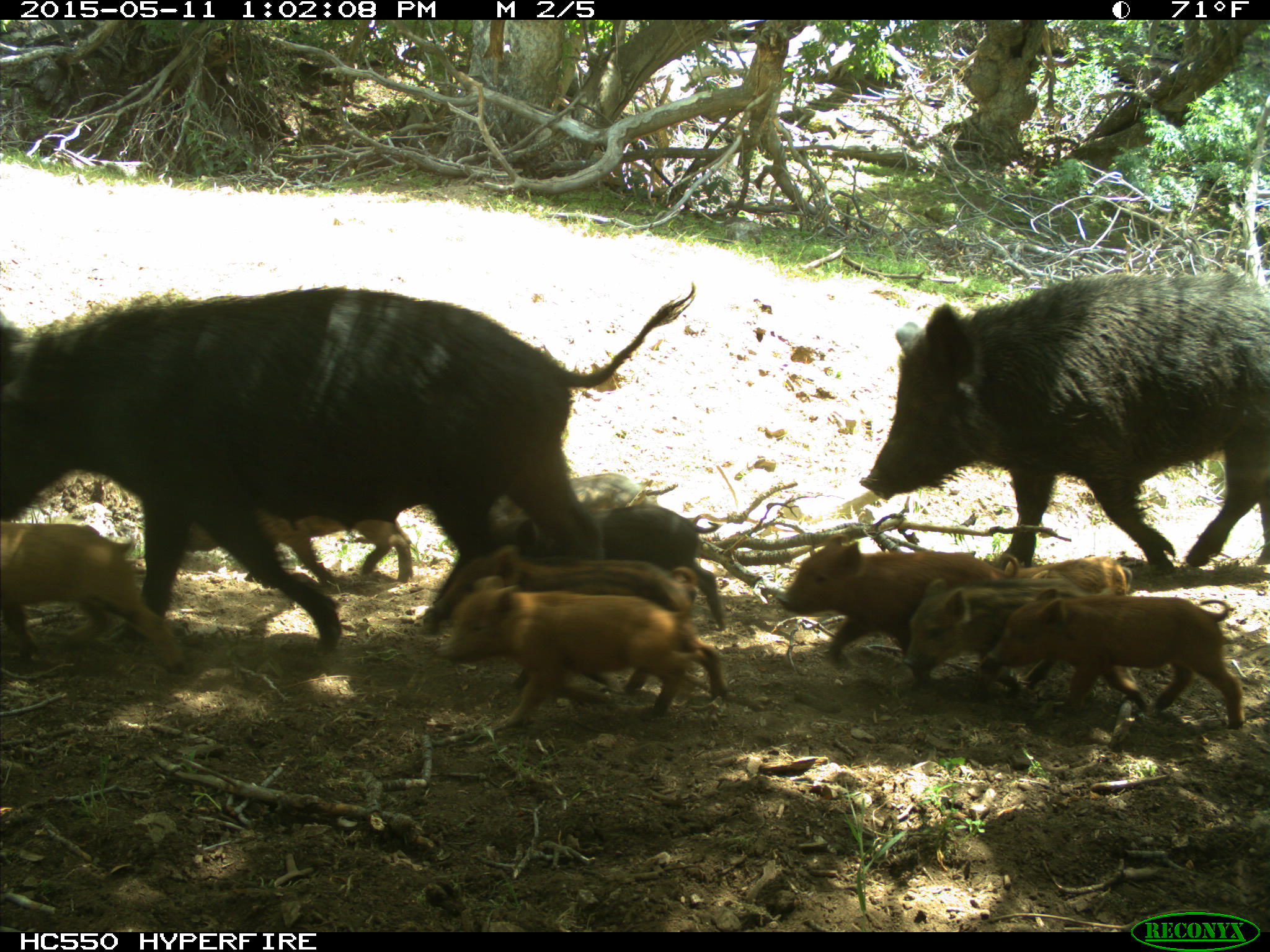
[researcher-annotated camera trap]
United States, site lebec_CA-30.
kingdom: Animalia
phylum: Chordata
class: Mammalia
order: Artiodactyla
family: Suidae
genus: Sus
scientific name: Sus scrofa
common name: wild boar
Sus scrofa (wild boar).